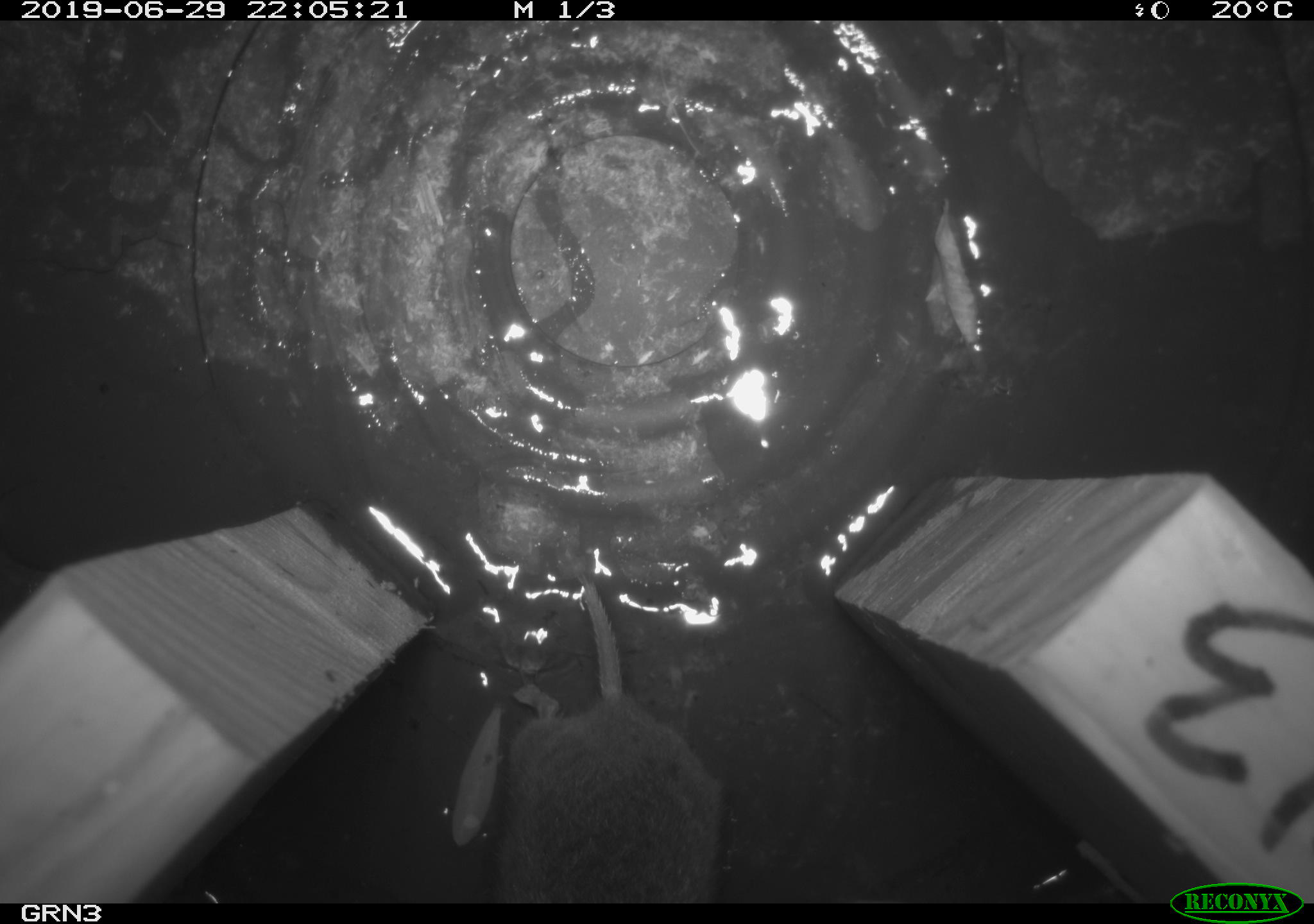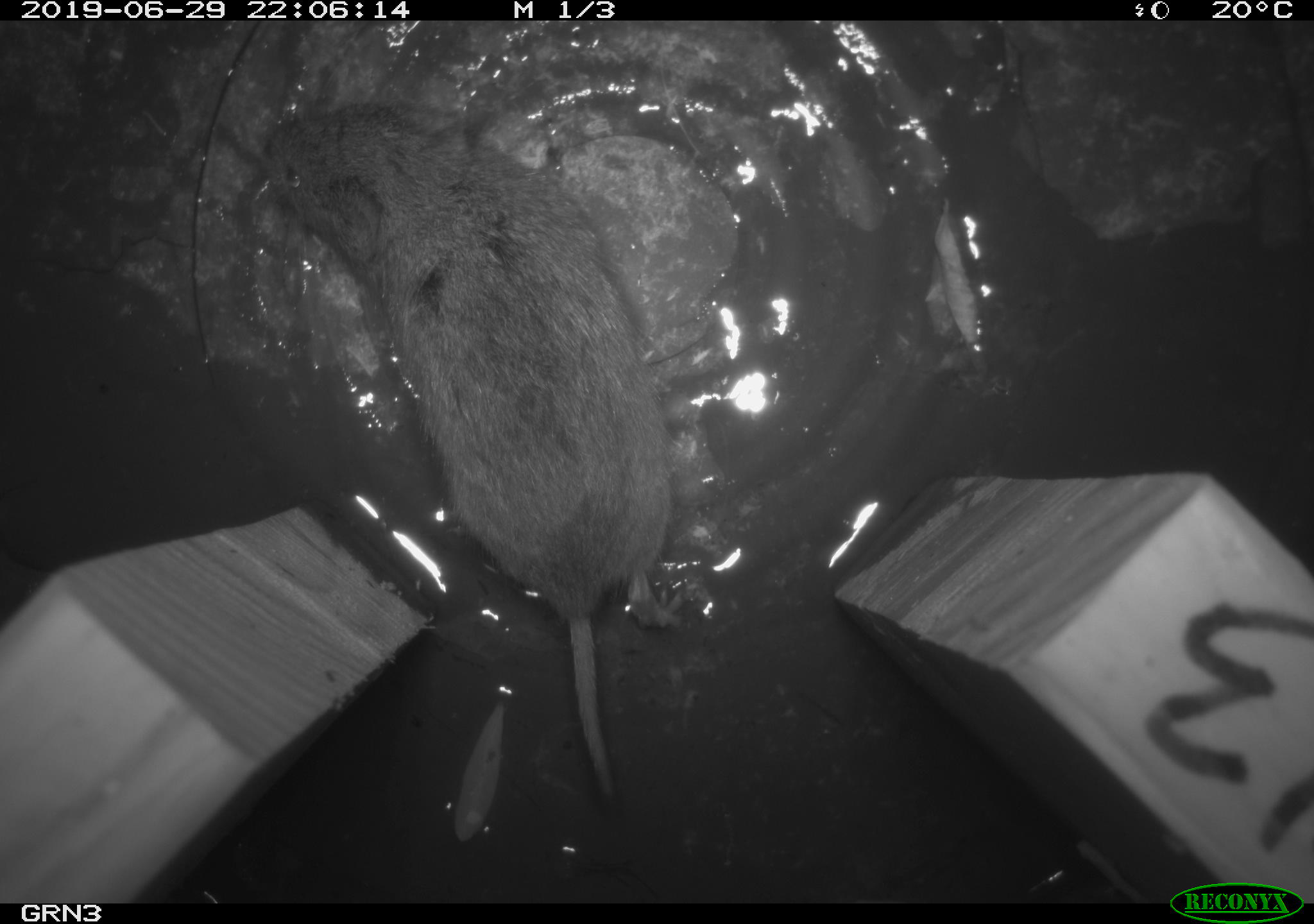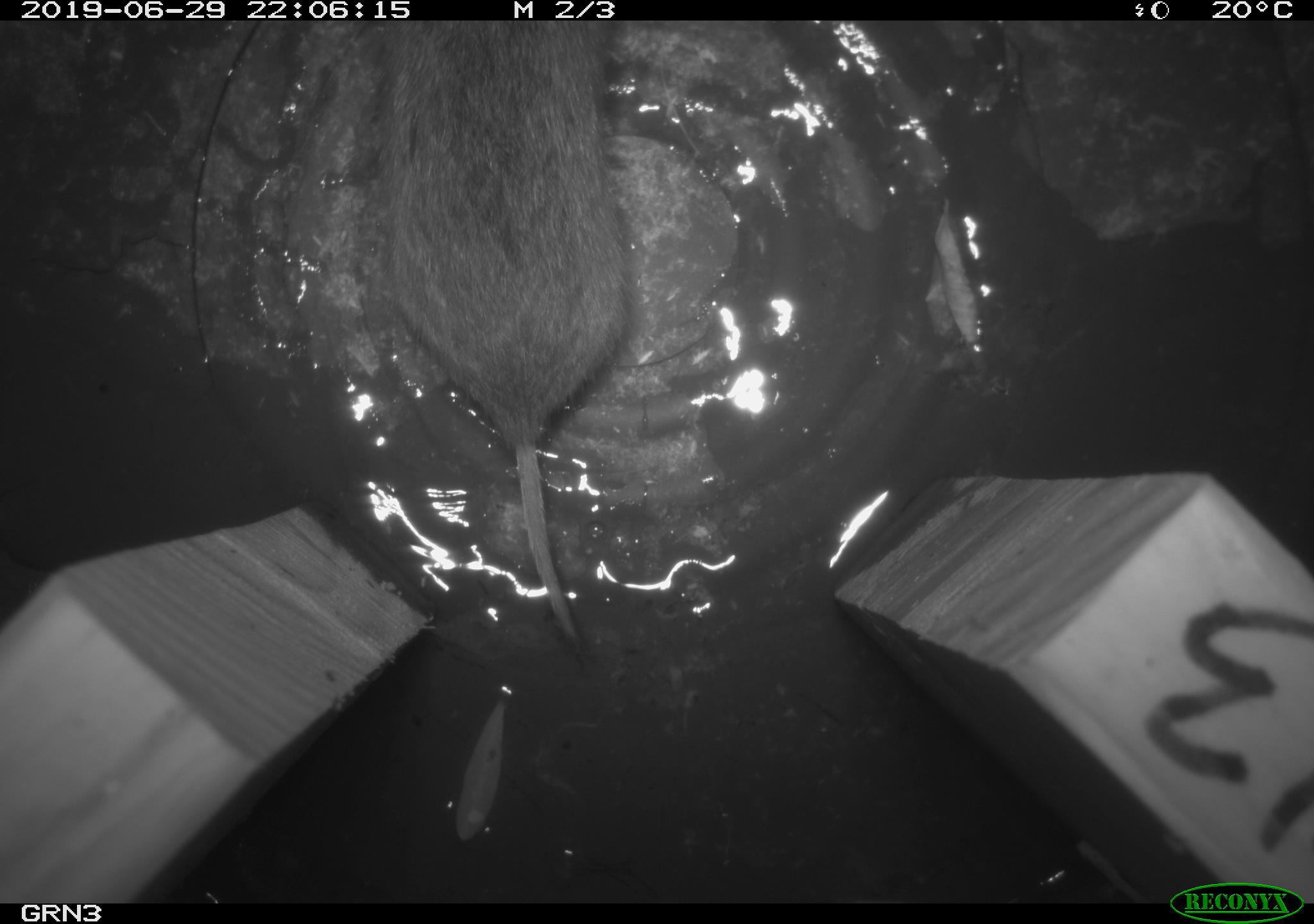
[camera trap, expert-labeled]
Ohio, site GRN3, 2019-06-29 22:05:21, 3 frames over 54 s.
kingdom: Animalia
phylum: Chordata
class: Mammalia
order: Rodentia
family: Cricetidae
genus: Microtus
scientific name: Microtus pennsylvanicus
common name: meadow vole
Meadow vole (Microtus pennsylvanicus).